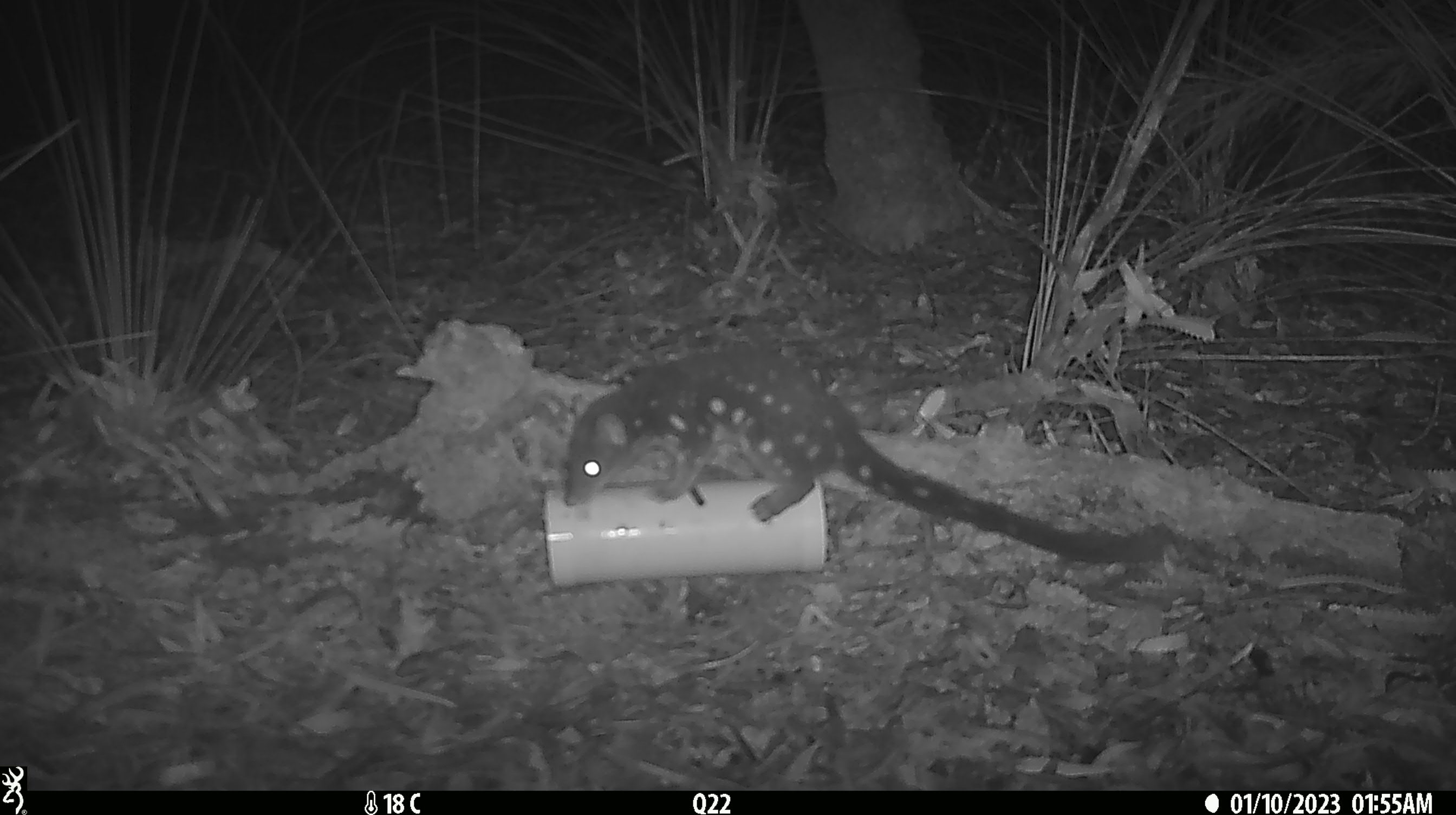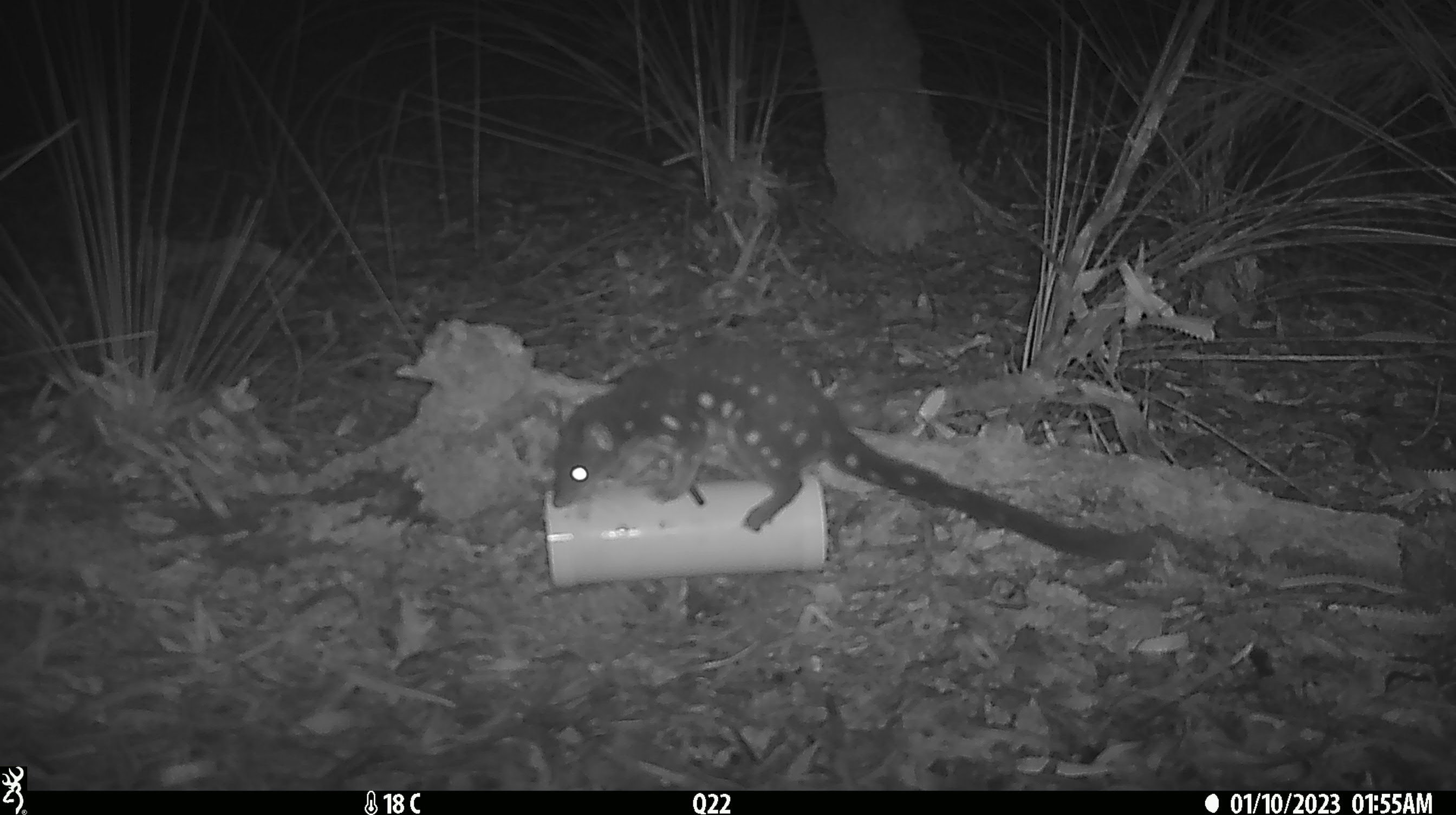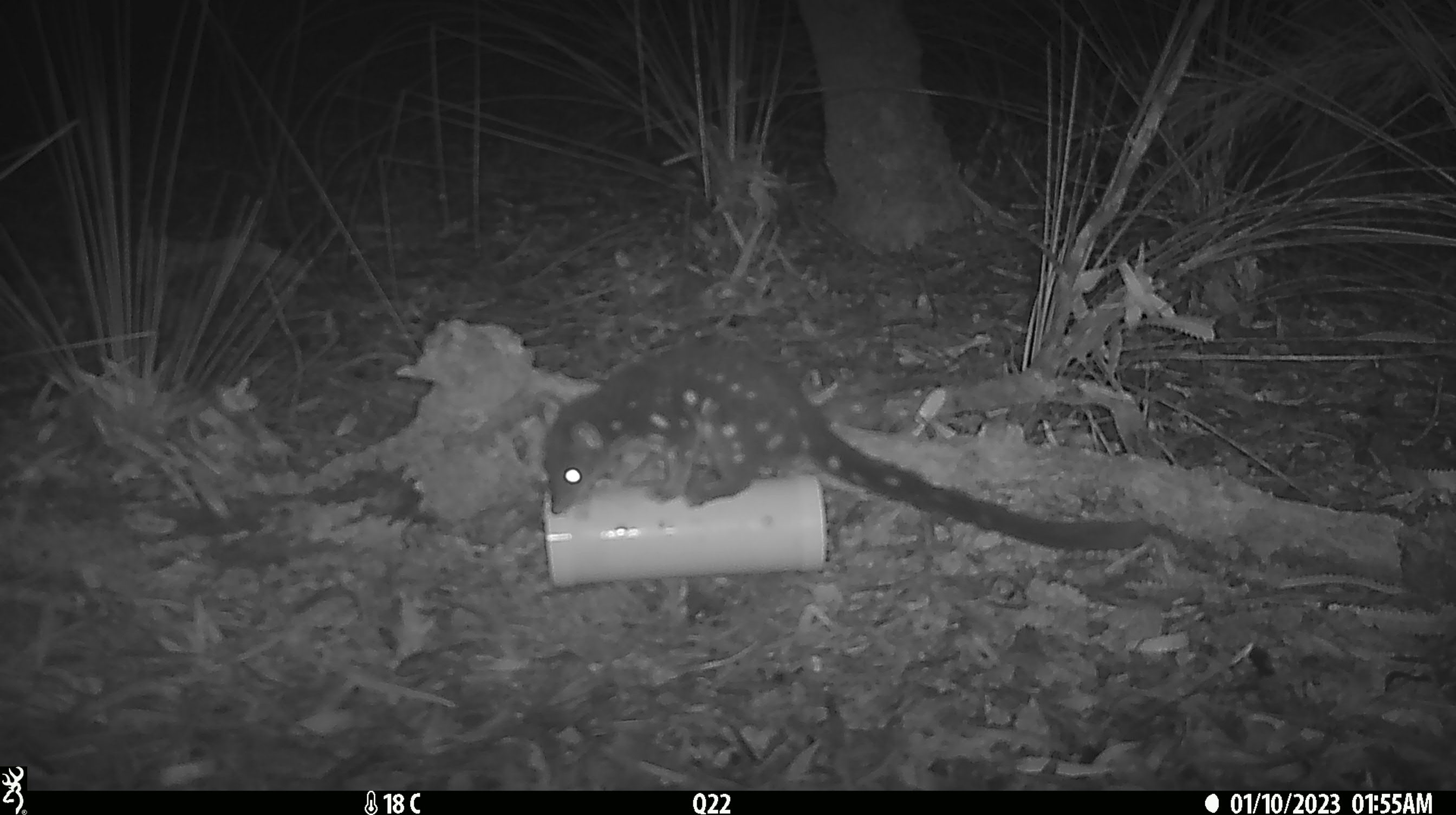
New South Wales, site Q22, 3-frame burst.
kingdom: Animalia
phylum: Chordata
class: Mammalia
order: Dasyuromorphia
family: Dasyuridae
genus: Dasyurus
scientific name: Dasyurus maculatus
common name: spotted-tailed quoll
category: quoll